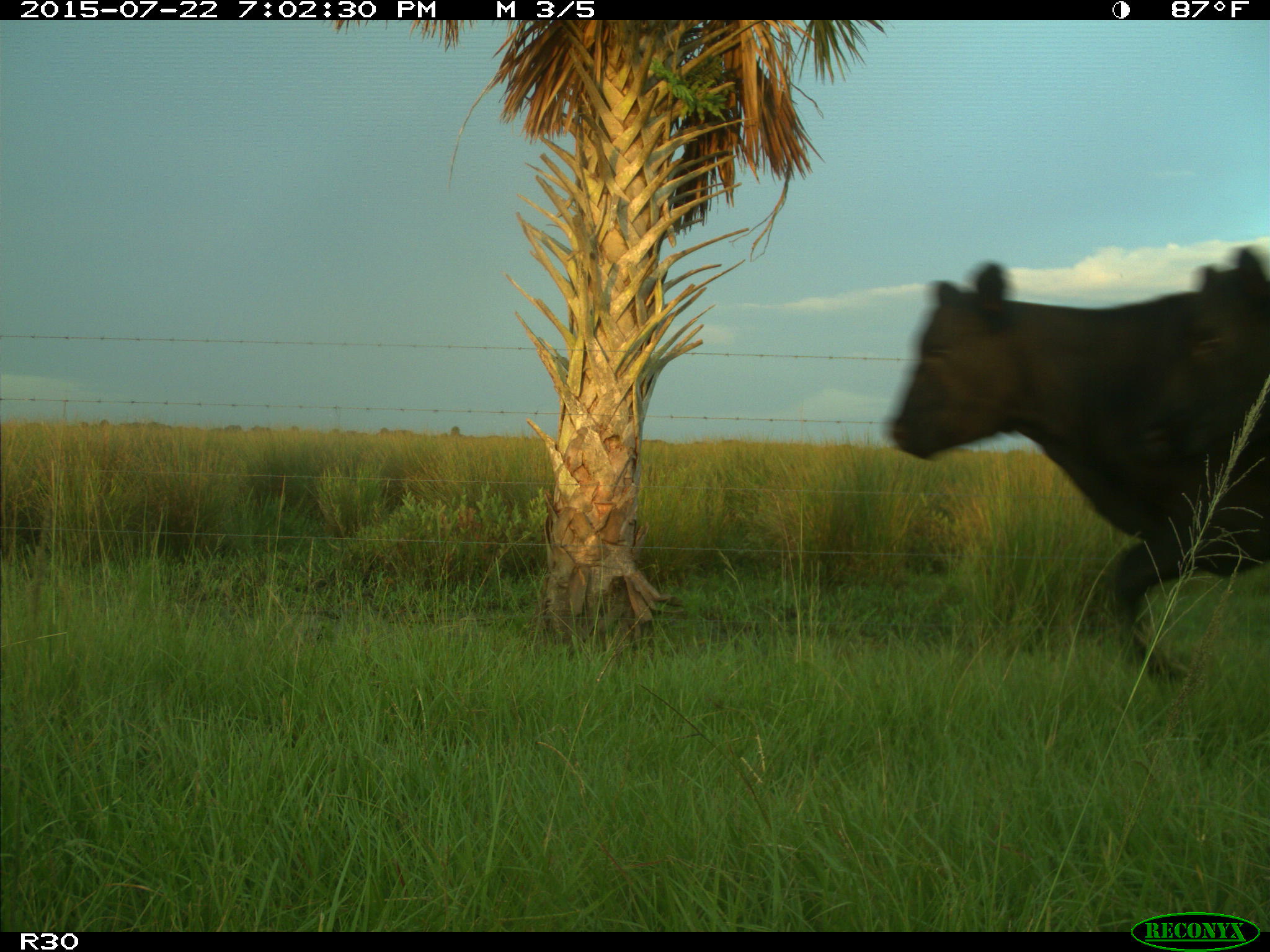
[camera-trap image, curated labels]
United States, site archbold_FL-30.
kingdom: Animalia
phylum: Chordata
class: Mammalia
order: Artiodactyla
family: Bovidae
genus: Bos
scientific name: Bos taurus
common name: domestic cow